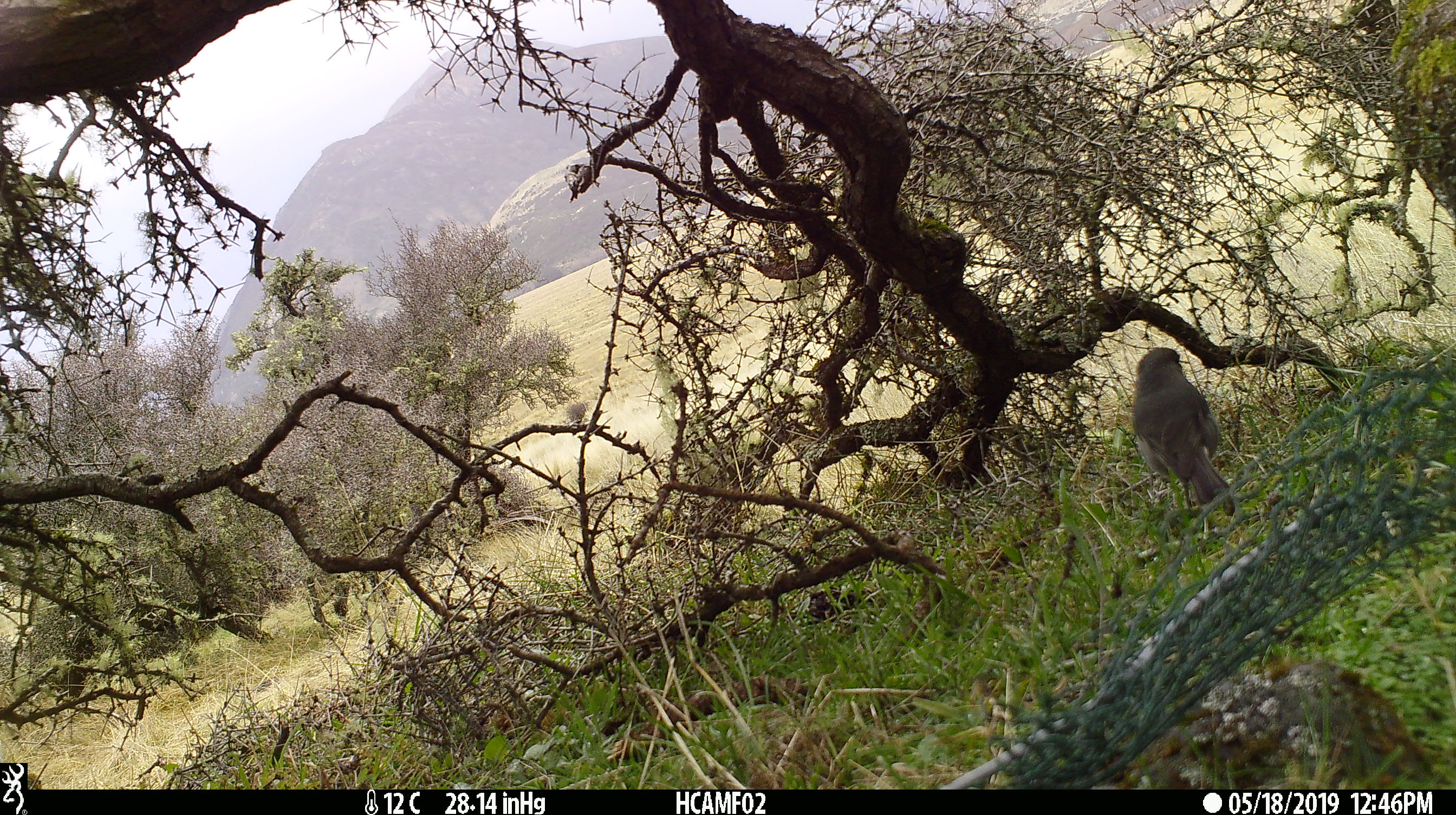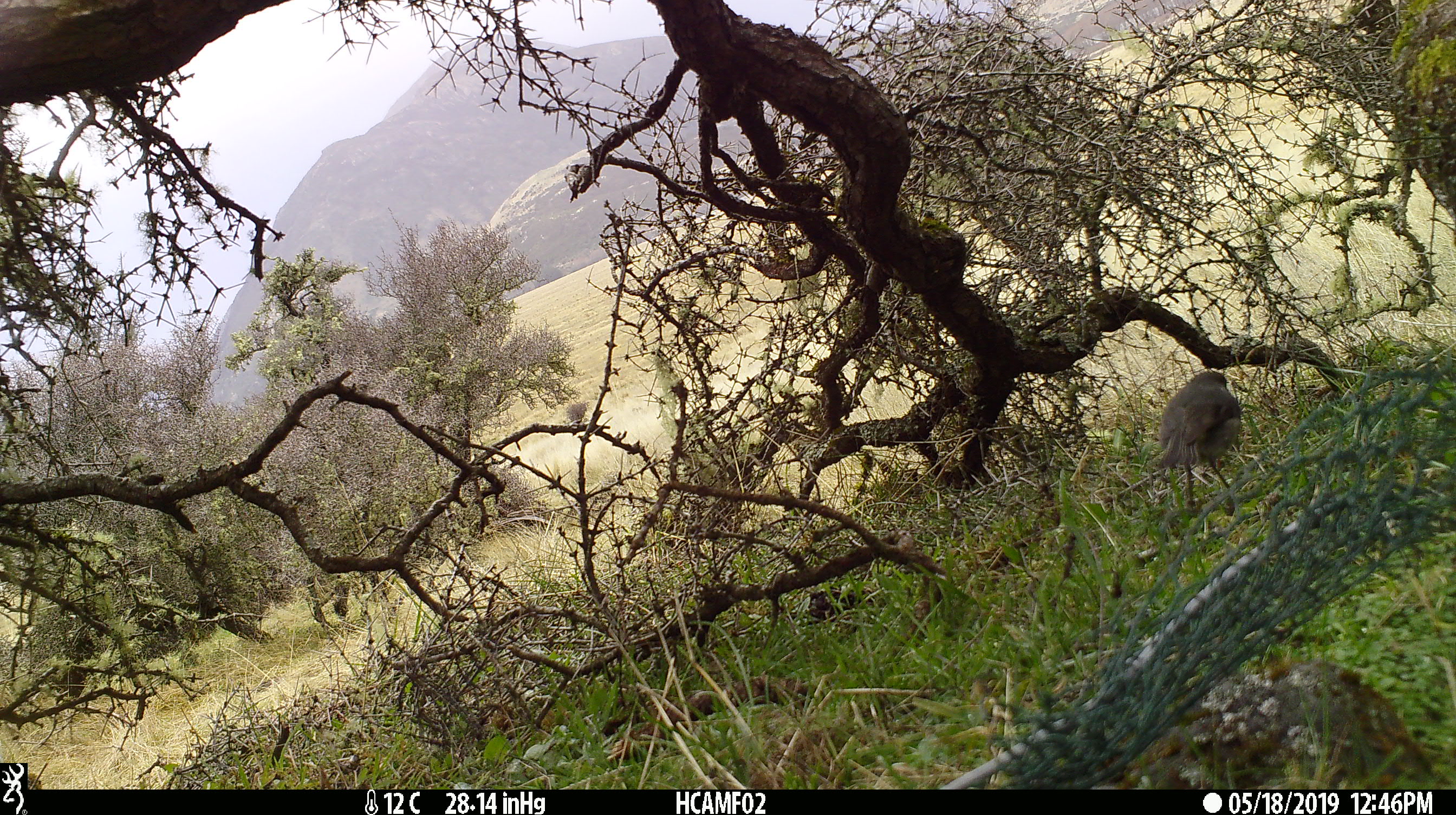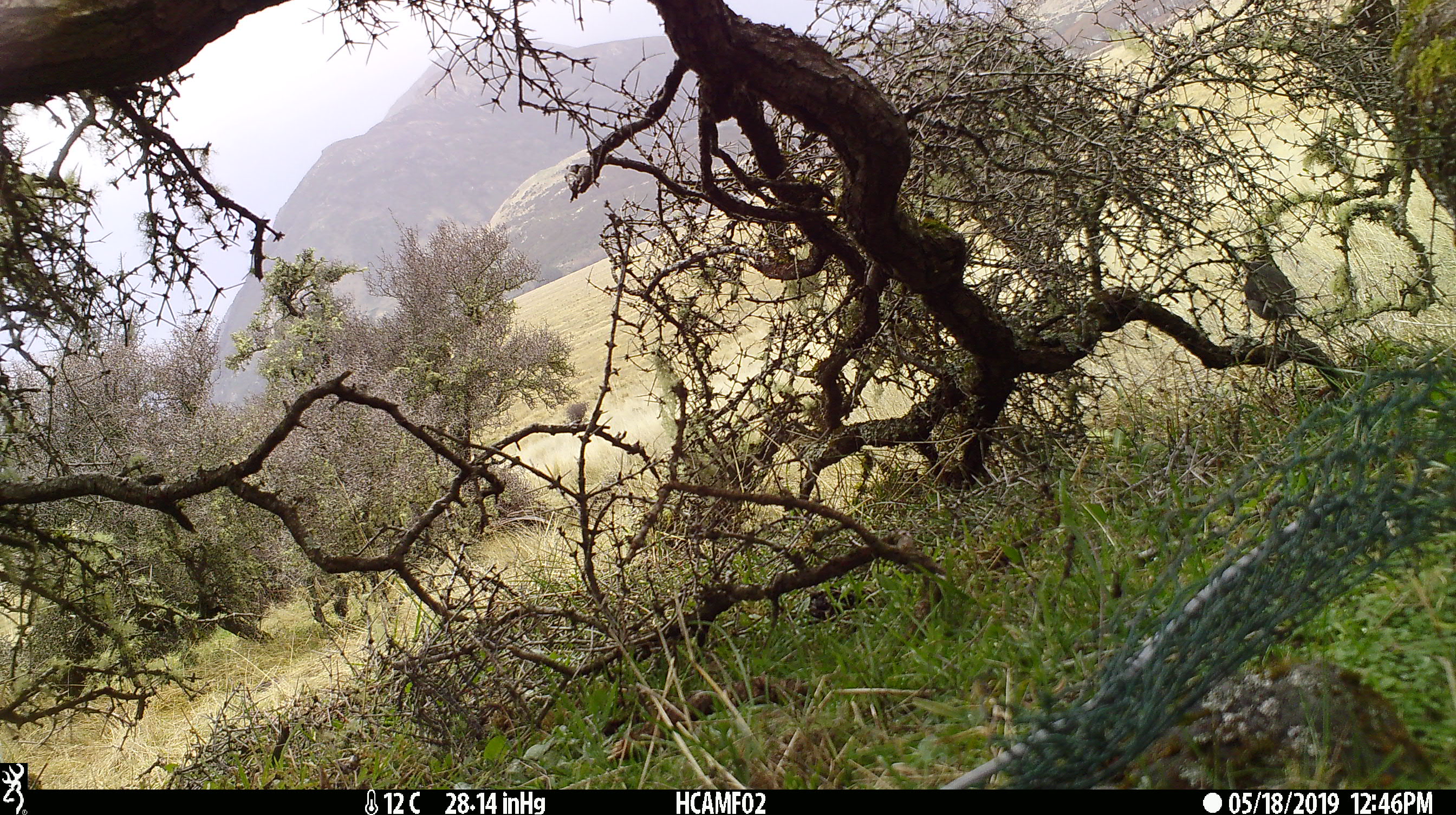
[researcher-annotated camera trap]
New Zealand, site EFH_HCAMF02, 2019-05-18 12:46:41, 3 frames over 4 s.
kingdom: Animalia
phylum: Chordata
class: Aves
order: Passeriformes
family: Petroicidae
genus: Petroica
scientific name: Petroica australis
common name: new zealand robin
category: robin